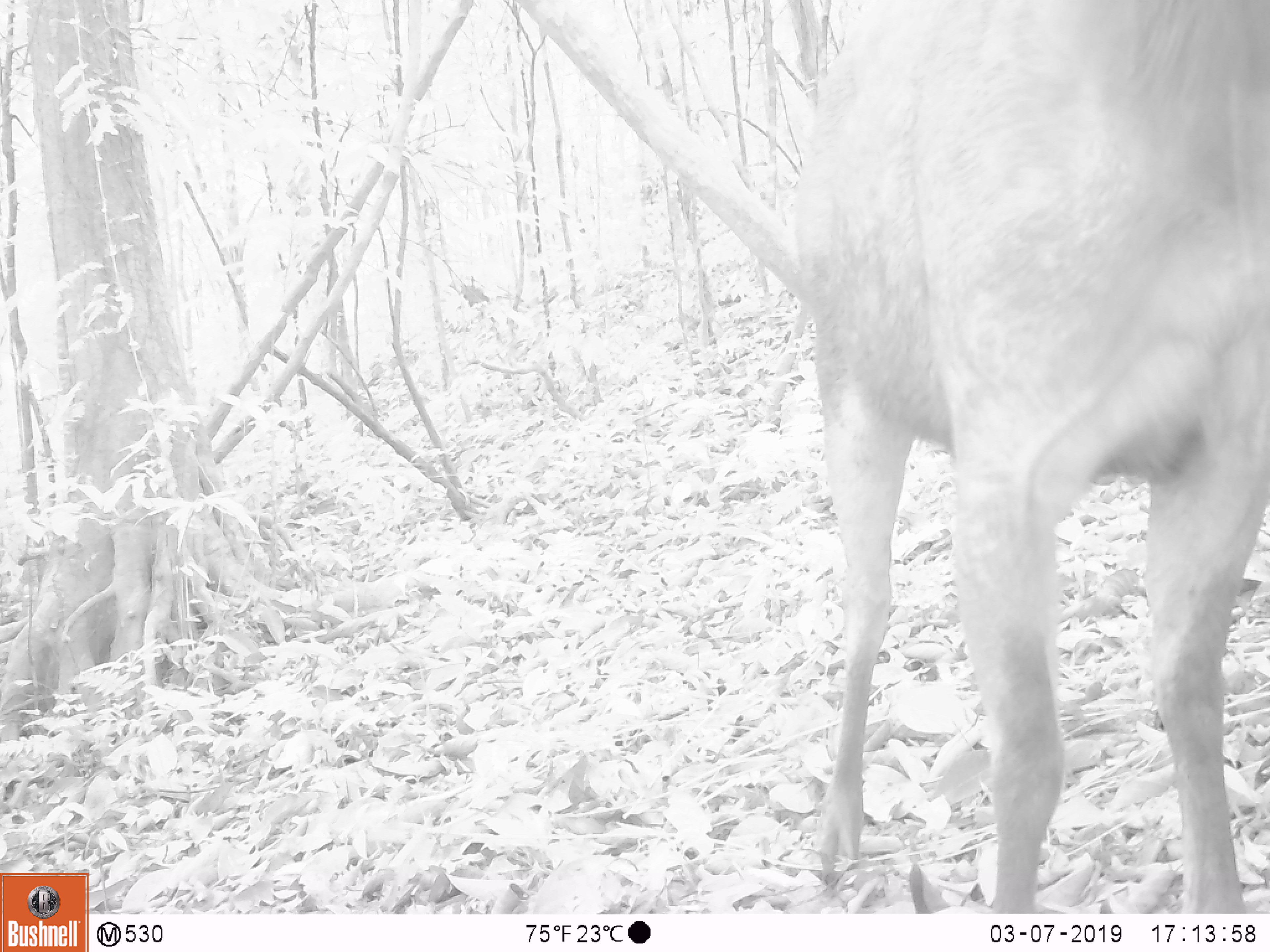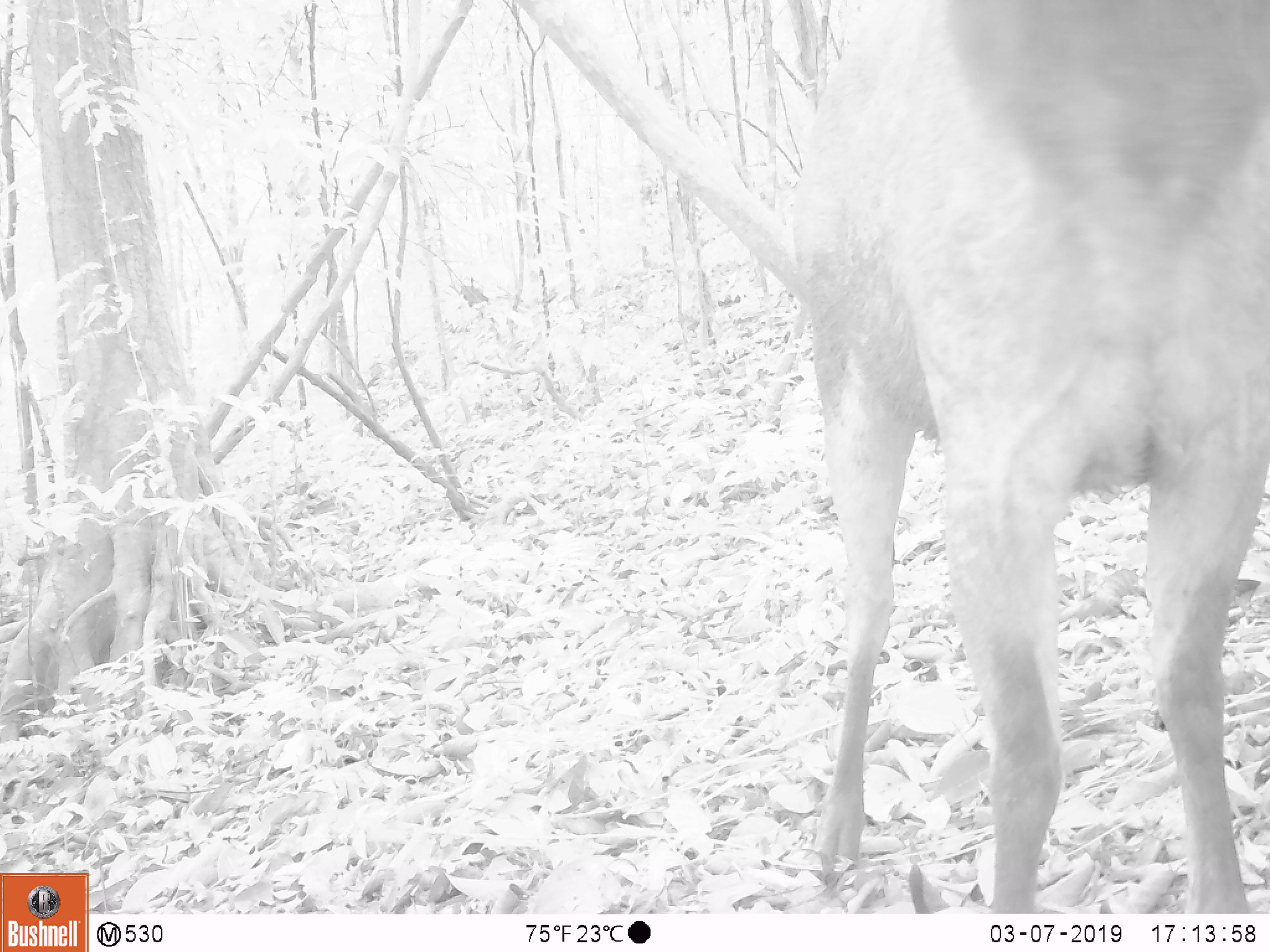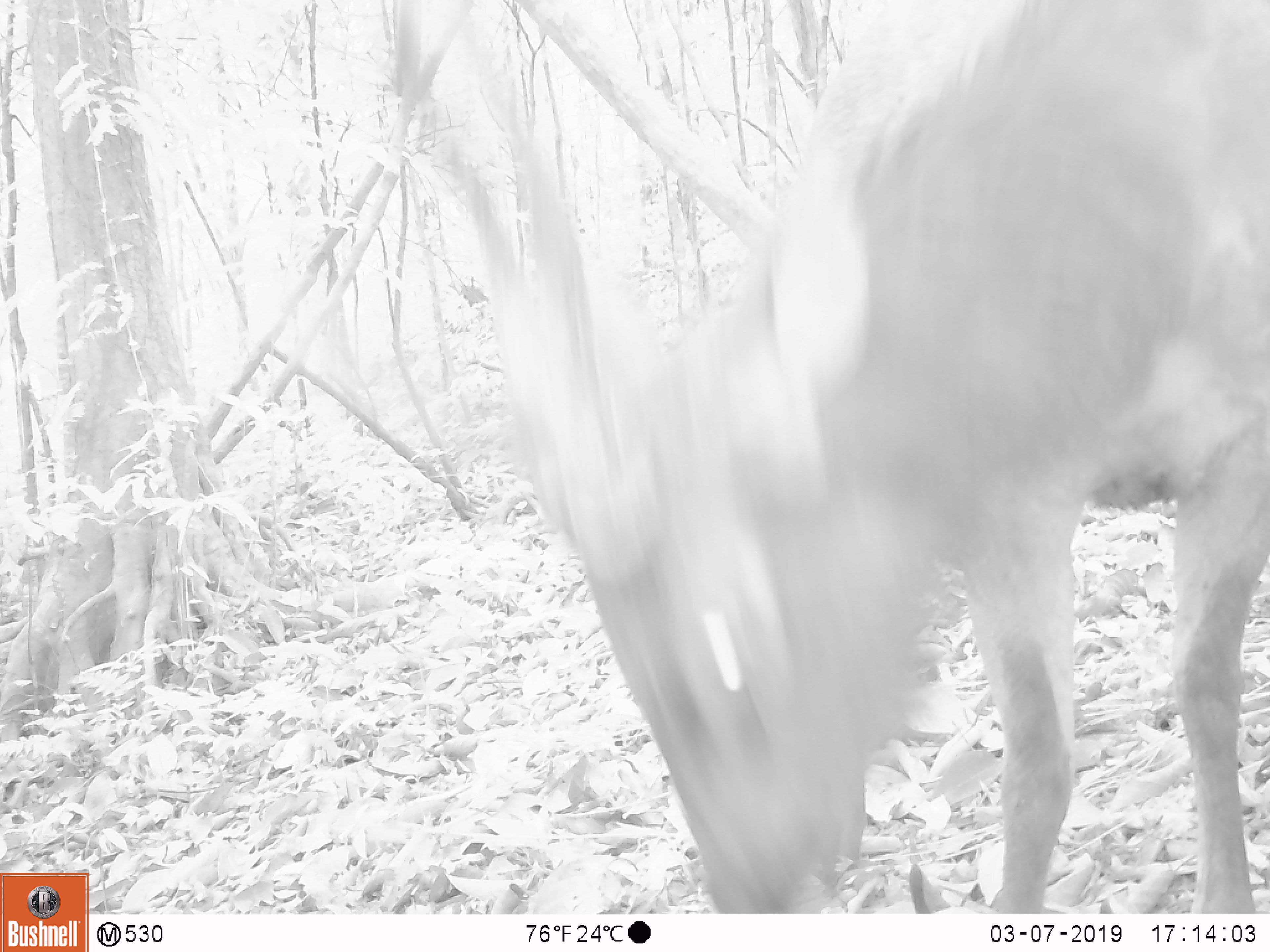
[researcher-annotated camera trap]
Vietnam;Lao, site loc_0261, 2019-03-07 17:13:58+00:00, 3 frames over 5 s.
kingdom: Animalia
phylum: Chordata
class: Mammalia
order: Artiodactyla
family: Cervidae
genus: Rusa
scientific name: Rusa unicolor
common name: sambar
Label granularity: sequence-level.